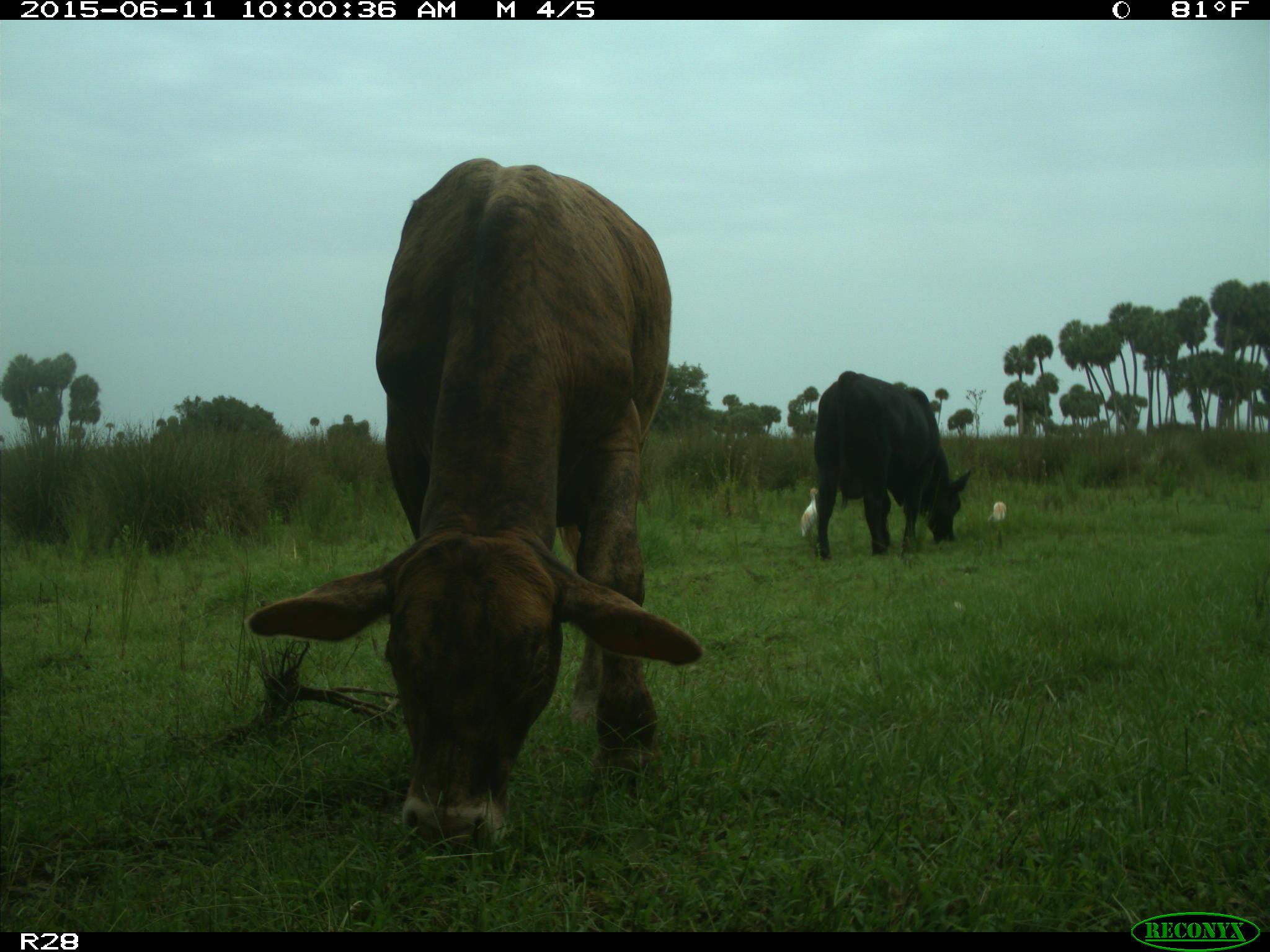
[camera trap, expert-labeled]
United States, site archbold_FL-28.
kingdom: Animalia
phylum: Chordata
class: Mammalia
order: Artiodactyla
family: Bovidae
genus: Bos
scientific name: Bos taurus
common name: domestic cow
Bos taurus (domestic cow).